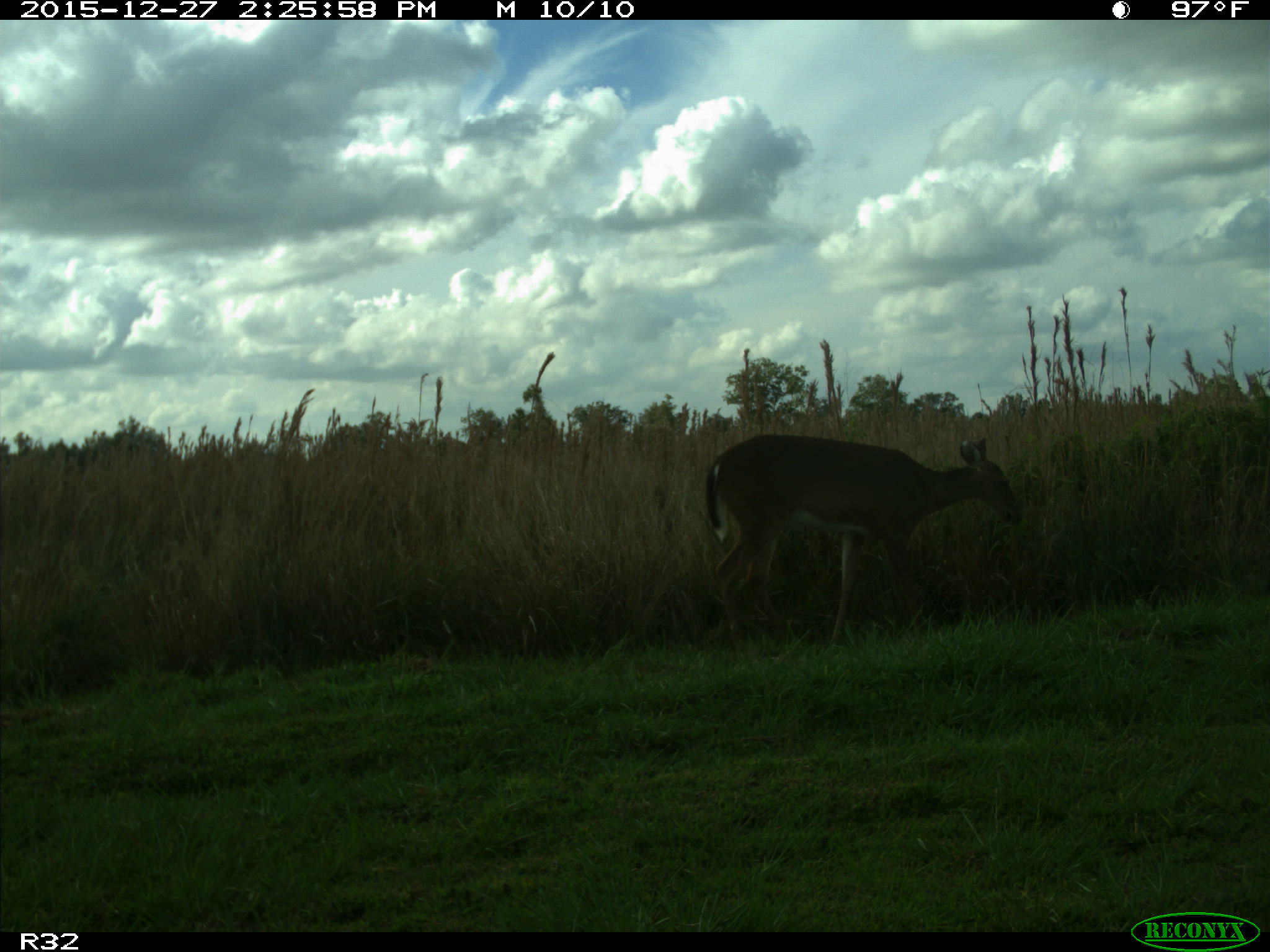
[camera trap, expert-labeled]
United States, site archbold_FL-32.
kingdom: Animalia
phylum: Chordata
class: Mammalia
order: Artiodactyla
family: Cervidae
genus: Odocoileus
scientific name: Odocoileus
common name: deer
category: unidentified deer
Unidentified deer (deer) (Odocoileus).